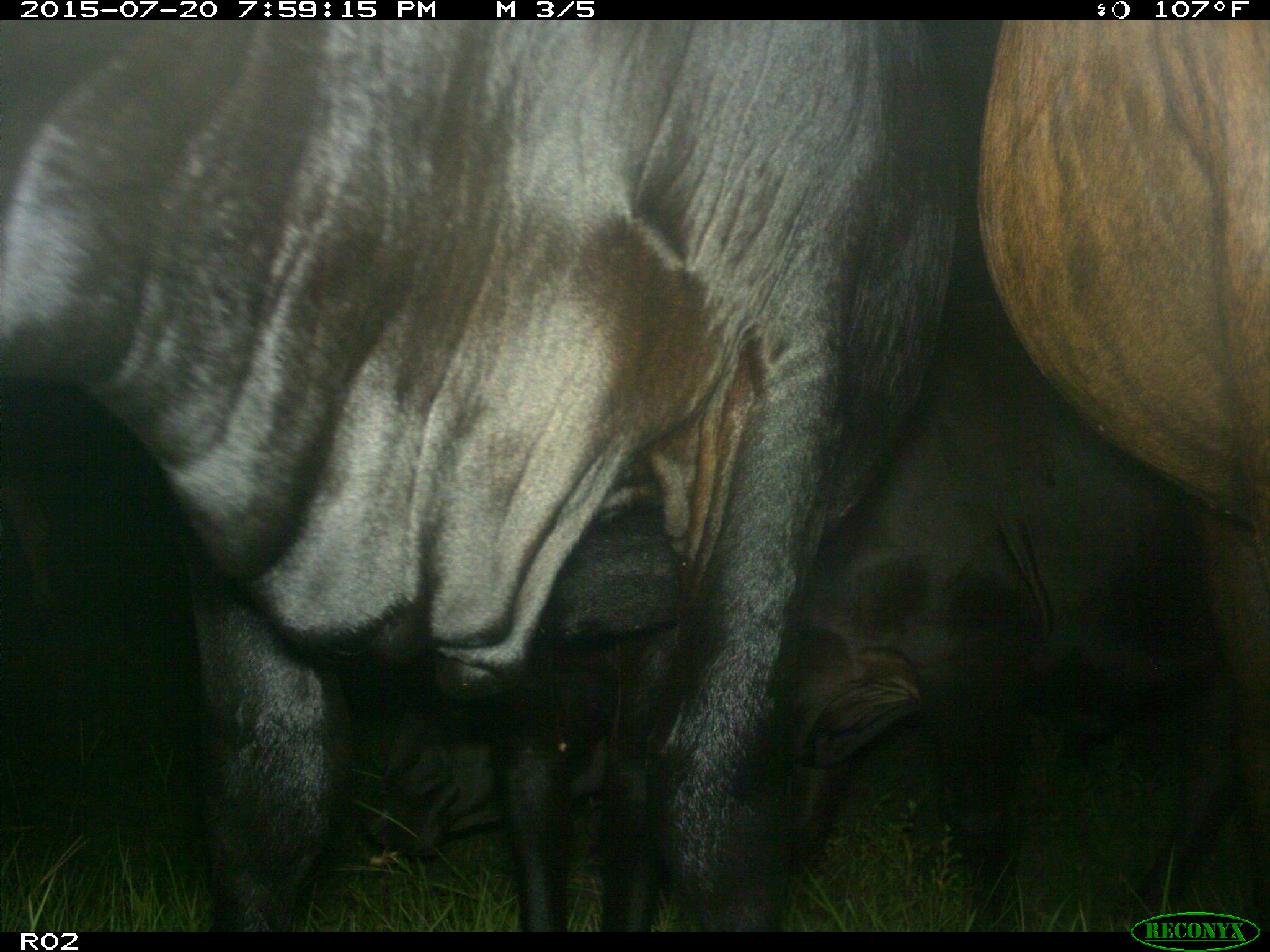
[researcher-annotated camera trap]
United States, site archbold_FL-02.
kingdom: Animalia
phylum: Chordata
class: Mammalia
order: Artiodactyla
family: Bovidae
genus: Bos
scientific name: Bos taurus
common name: domestic cow